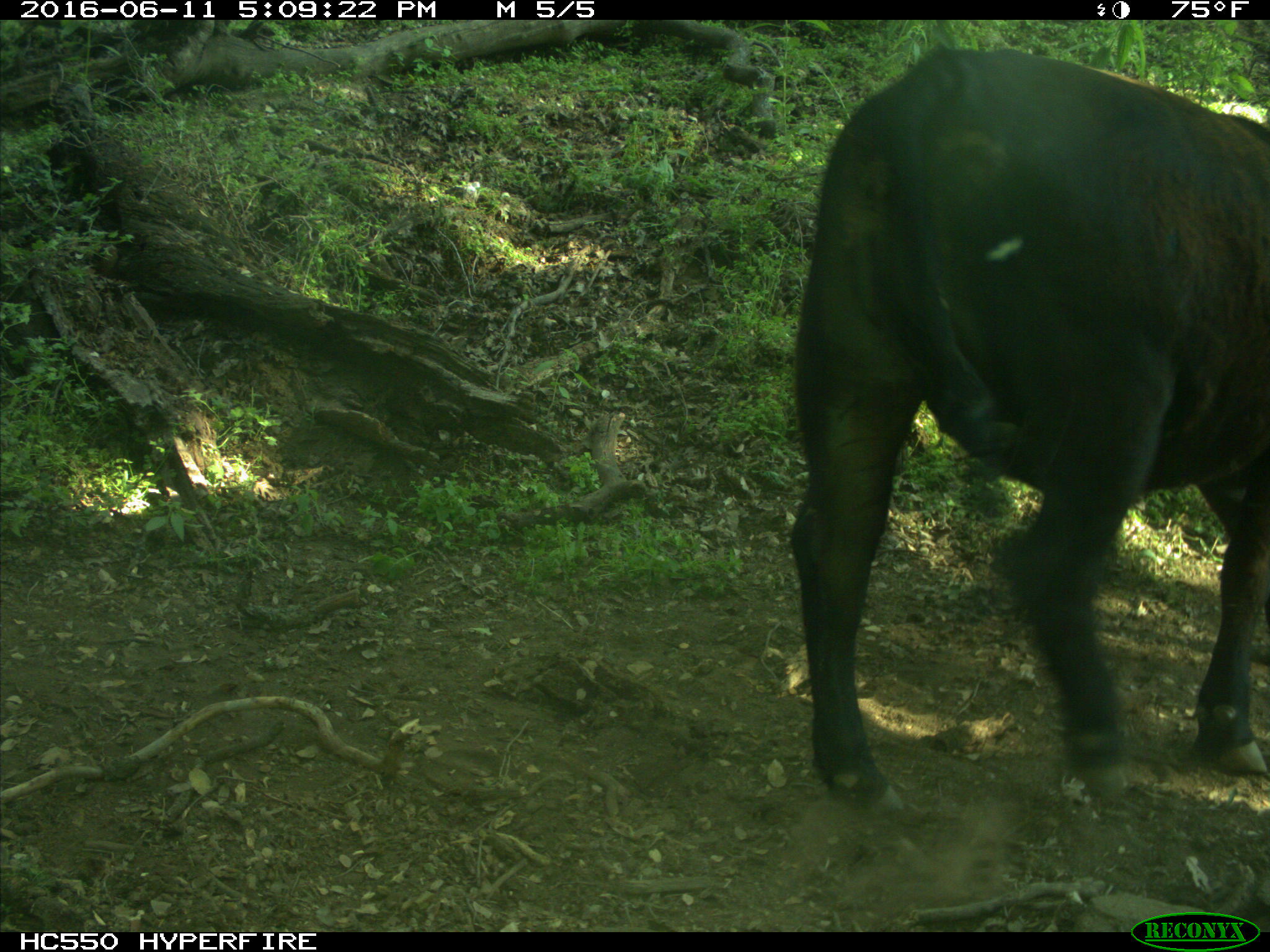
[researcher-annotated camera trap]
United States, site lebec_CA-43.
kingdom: Animalia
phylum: Chordata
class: Mammalia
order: Artiodactyla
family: Bovidae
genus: Bos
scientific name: Bos taurus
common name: domestic cow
Bos taurus (domestic cow).